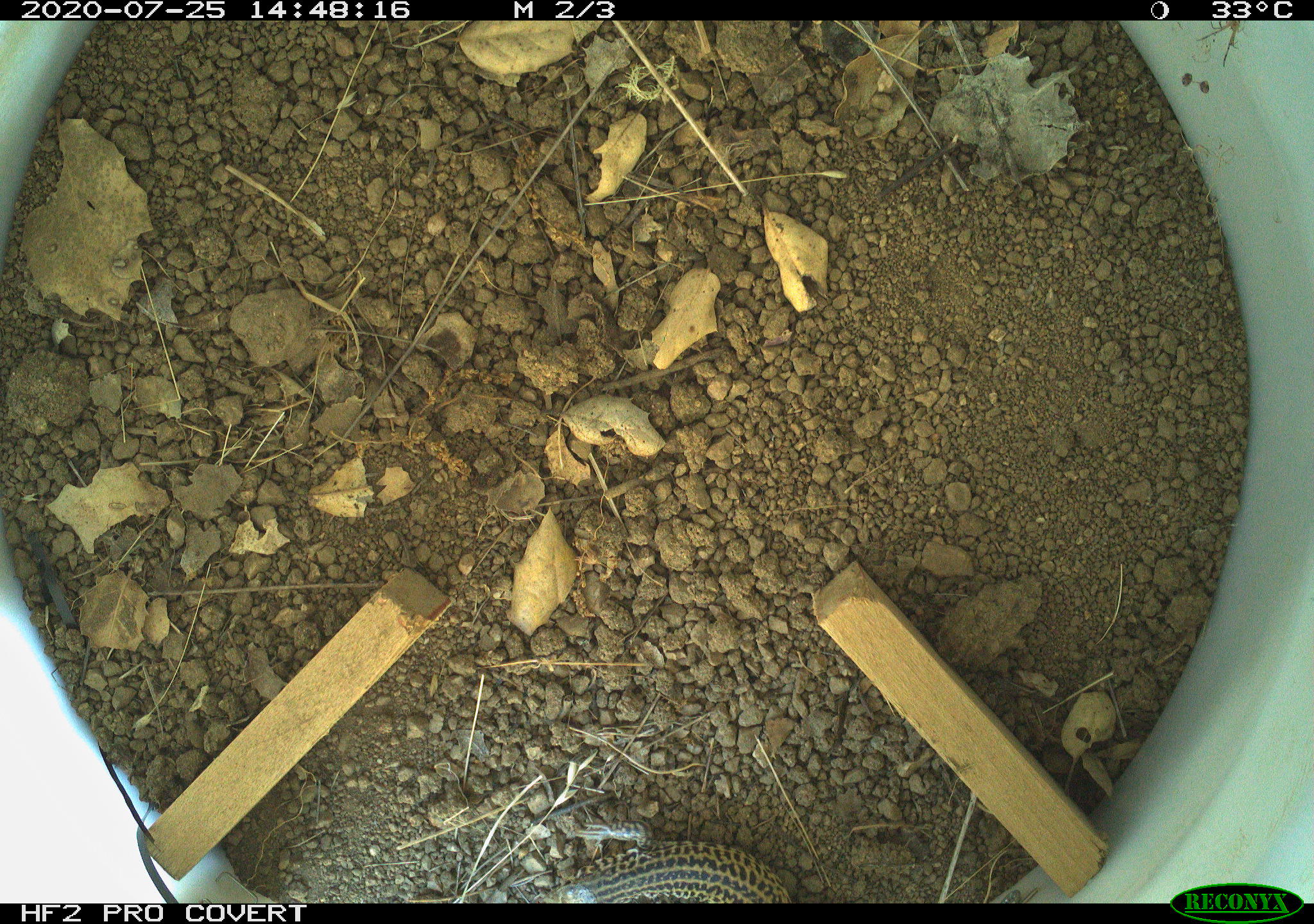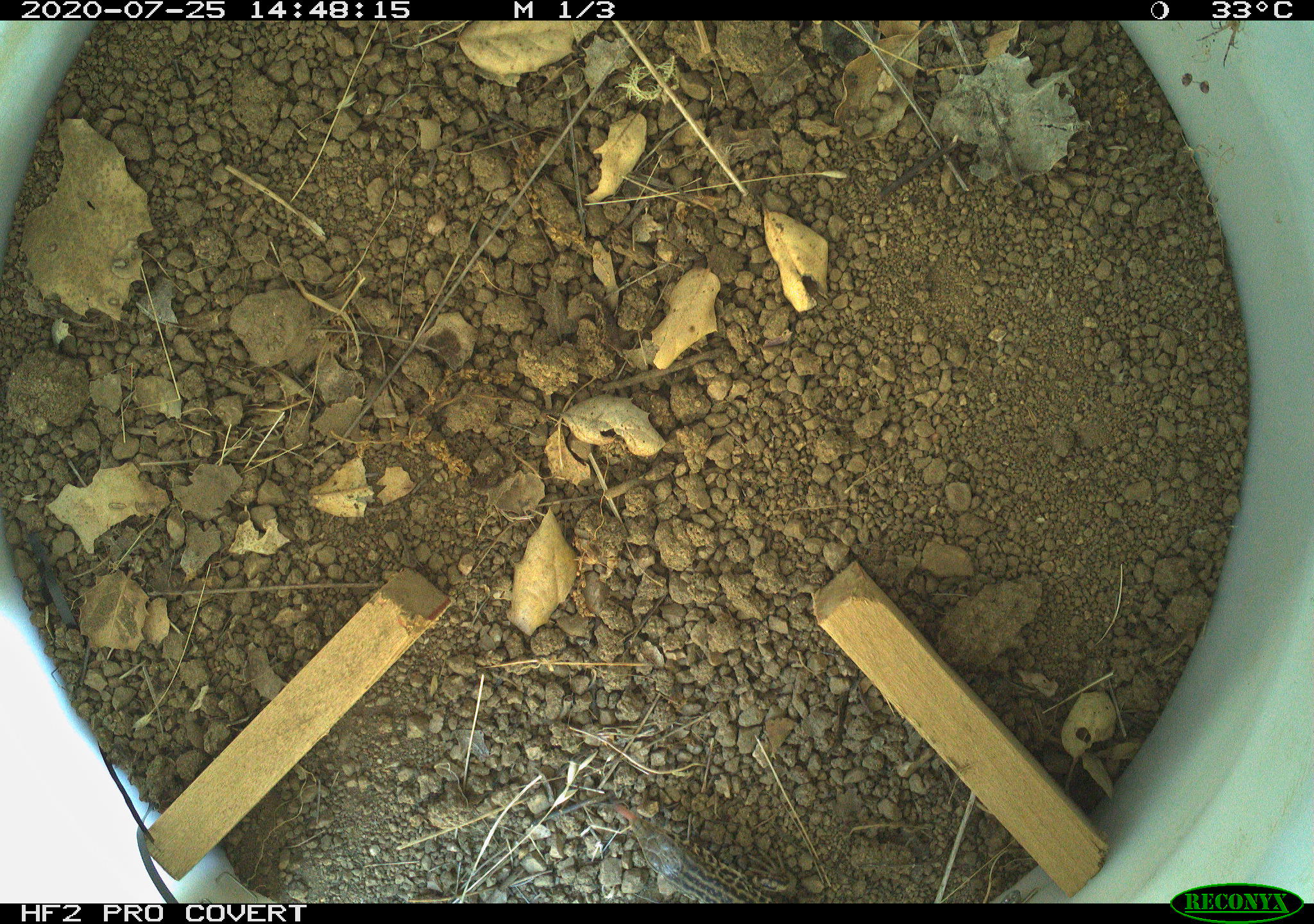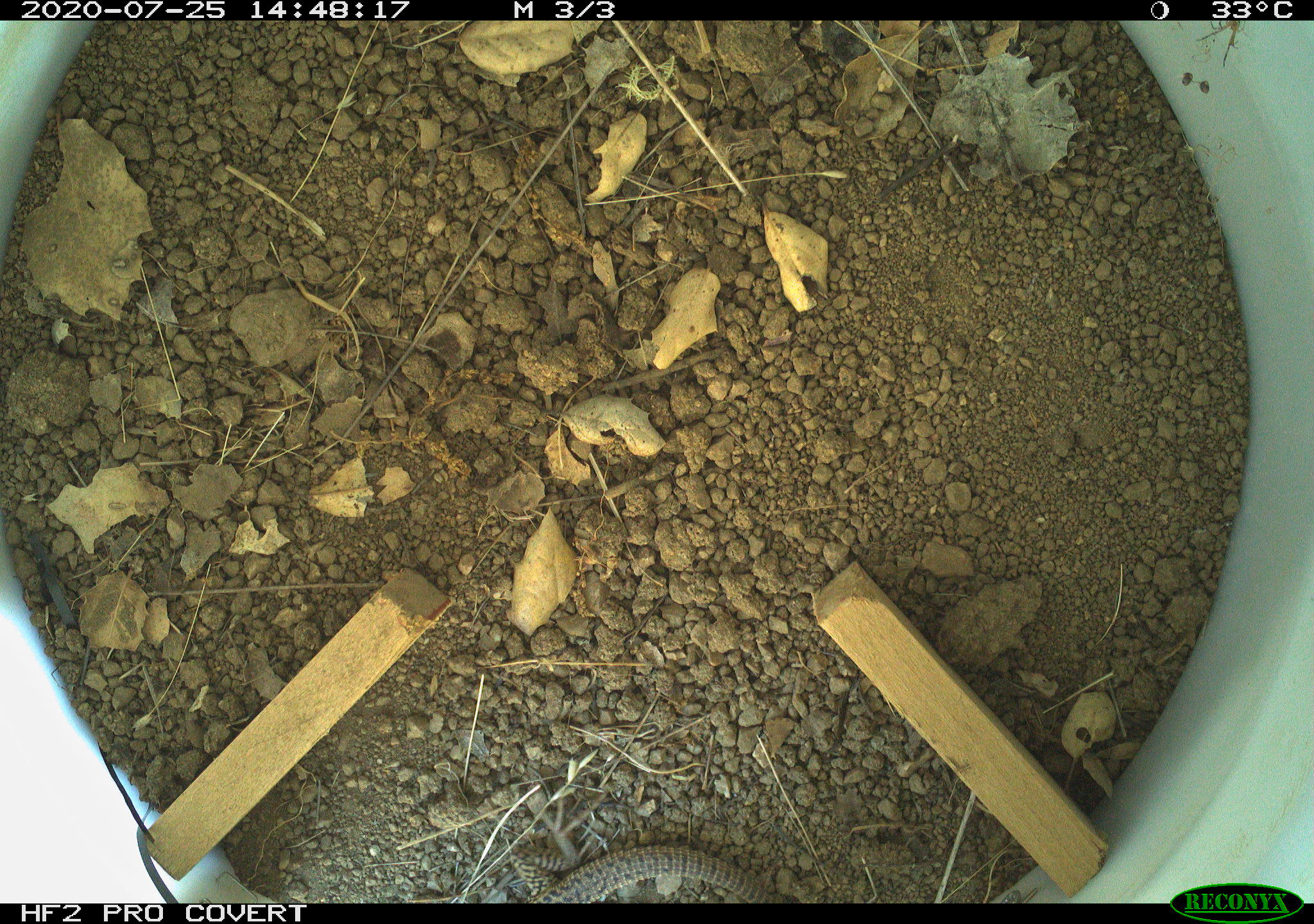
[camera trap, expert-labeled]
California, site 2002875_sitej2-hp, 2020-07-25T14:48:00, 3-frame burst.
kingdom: Animalia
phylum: Chordata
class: Reptilia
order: Squamata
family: Teiidae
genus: Aspidoscelis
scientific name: Aspidoscelis tigris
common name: western whiptail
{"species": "western whiptail (Aspidoscelis tigris)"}